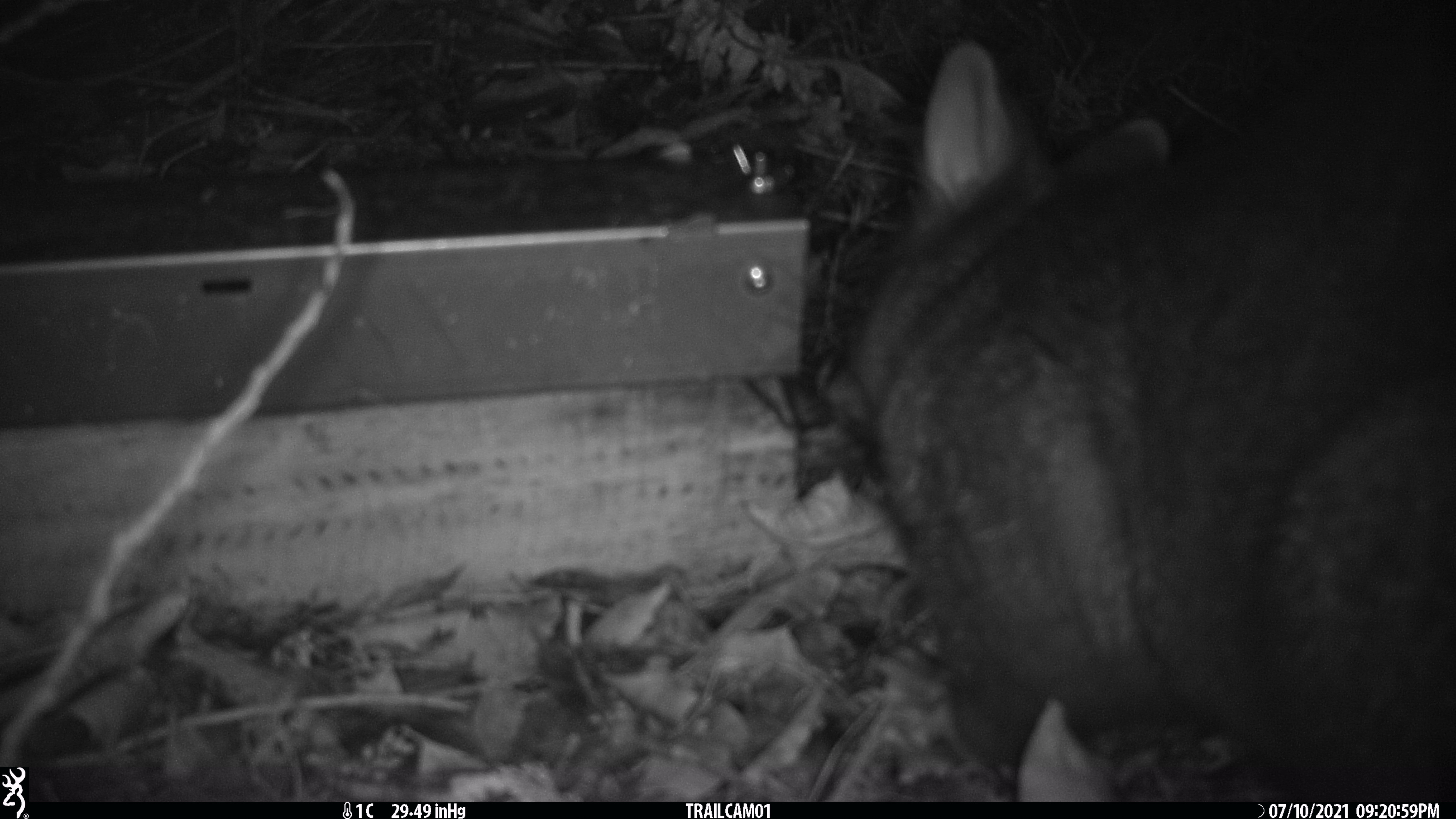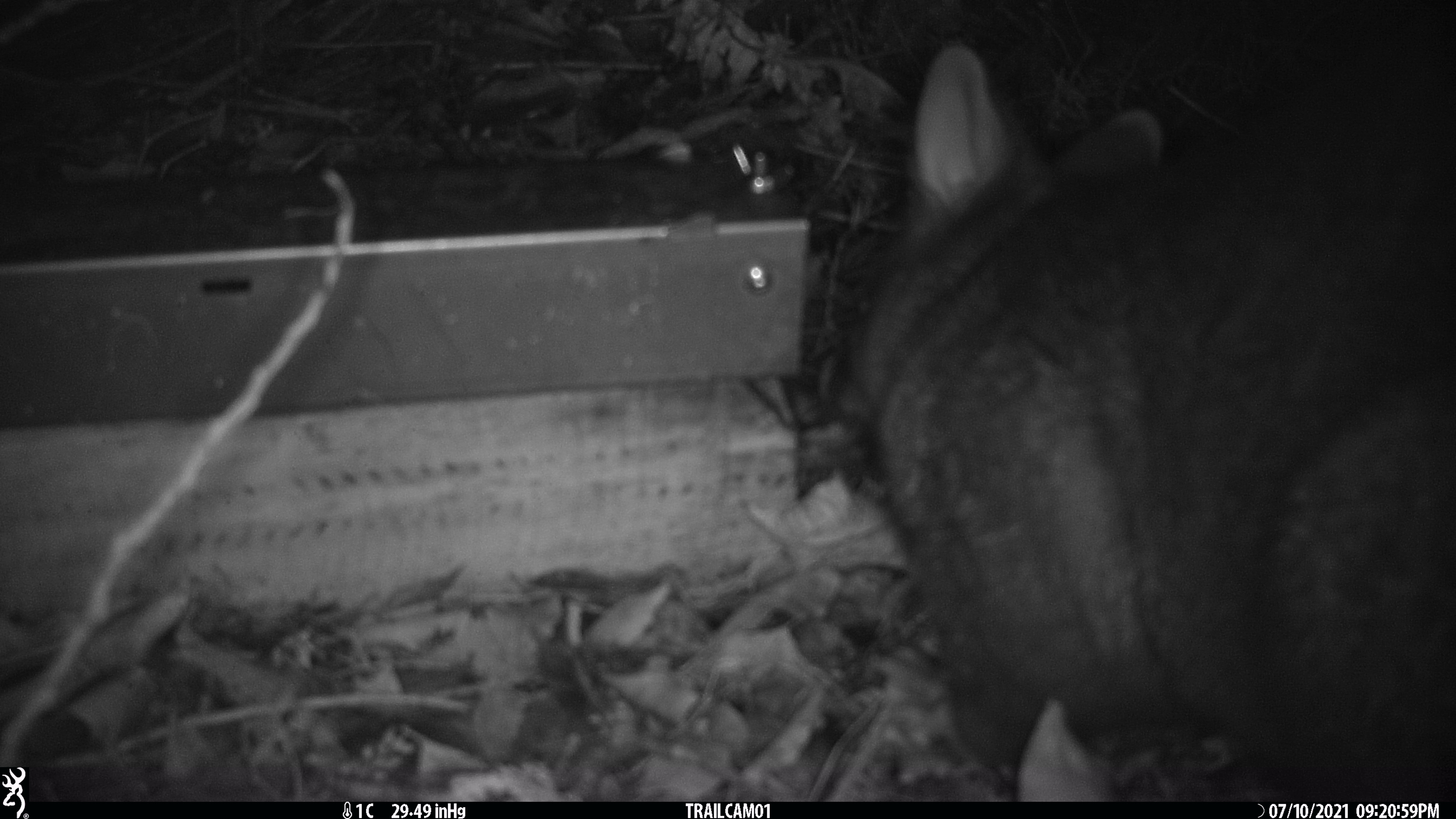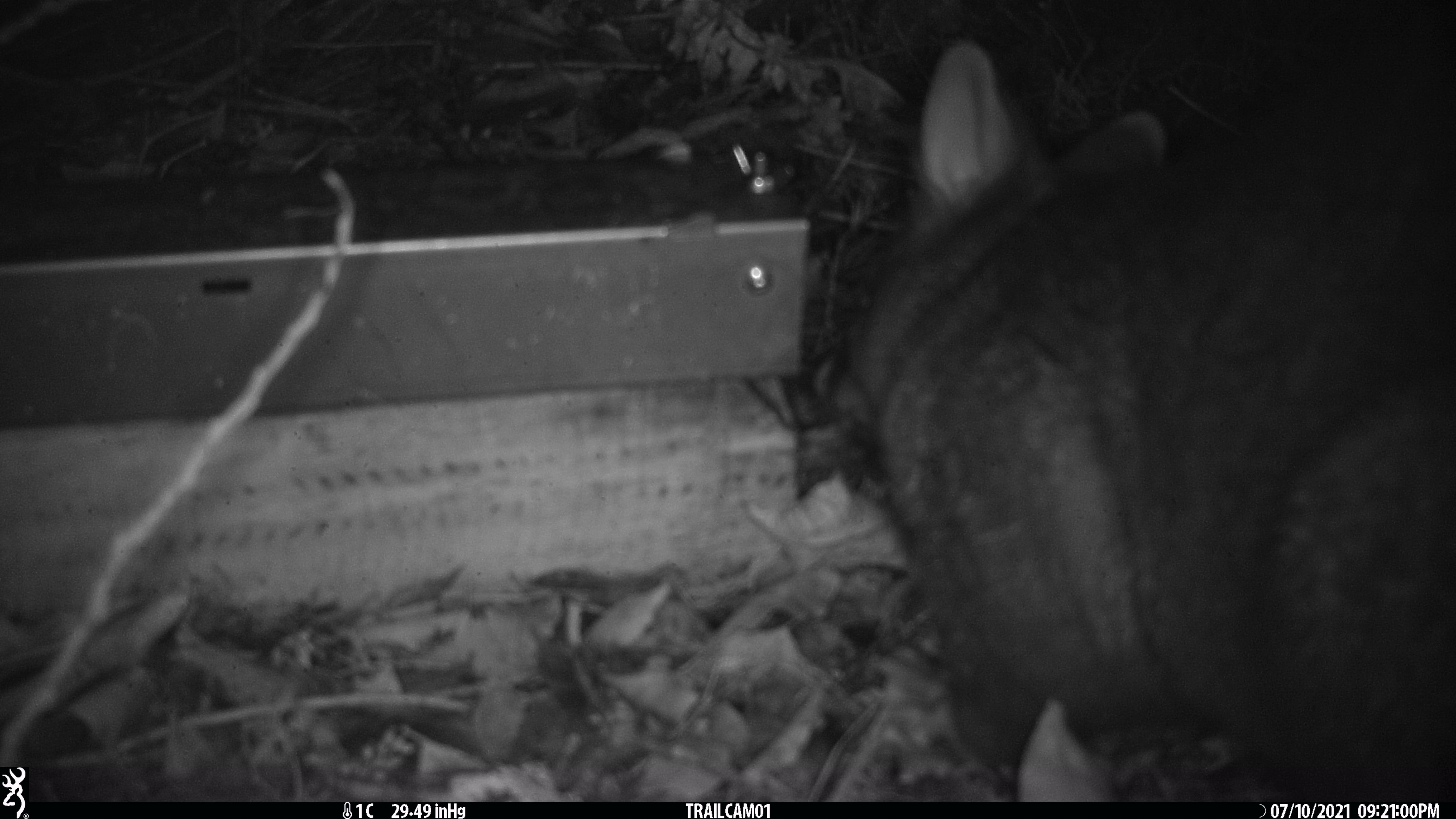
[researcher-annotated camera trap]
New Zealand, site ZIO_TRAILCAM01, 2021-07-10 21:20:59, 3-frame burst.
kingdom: Animalia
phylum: Chordata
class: Mammalia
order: Diprotodontia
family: Phalangeridae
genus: Trichosurus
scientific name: Trichosurus vulpecula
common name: common brushtail possum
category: possum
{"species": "possum (common brushtail possum) (Trichosurus vulpecula)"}